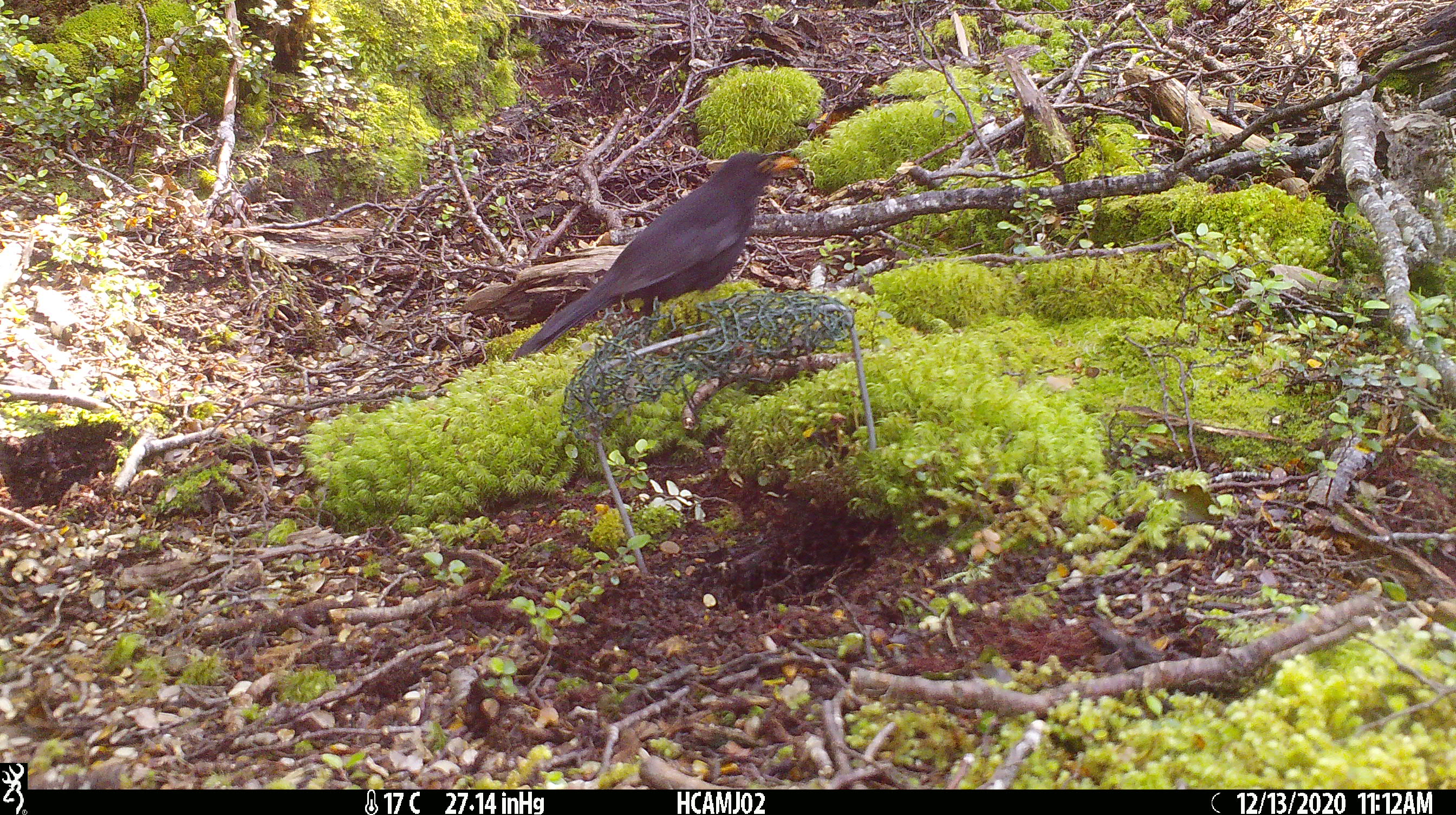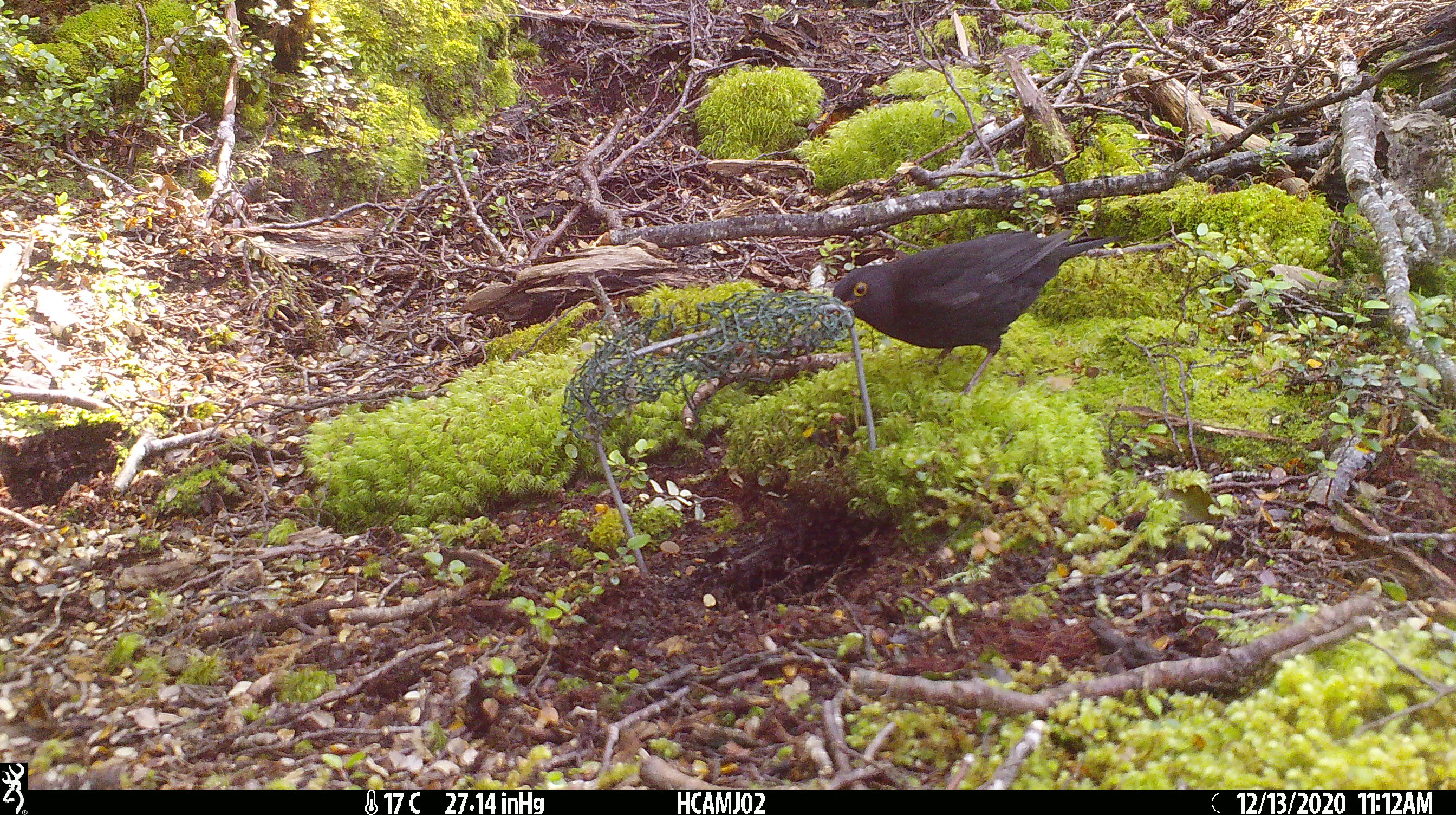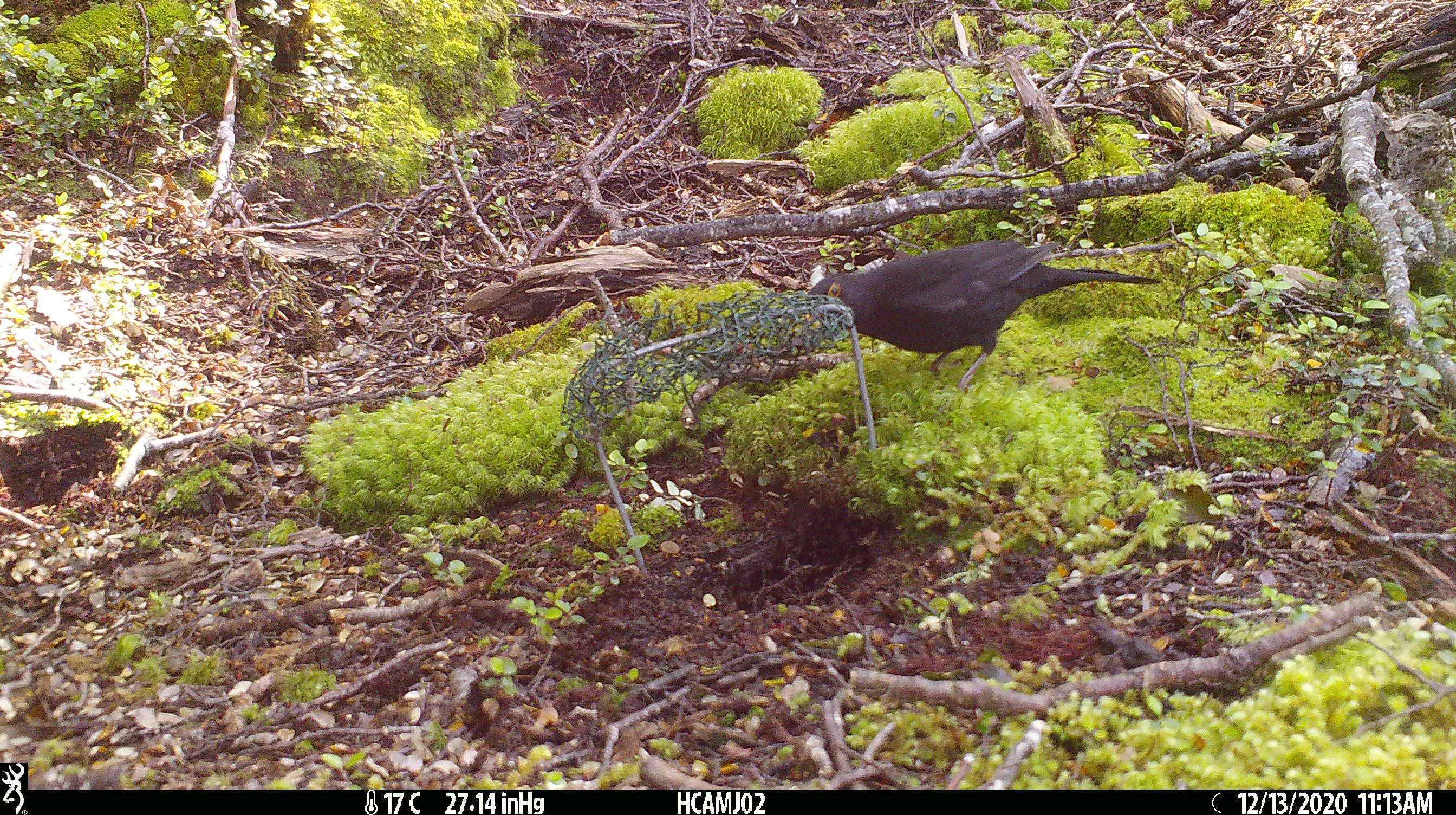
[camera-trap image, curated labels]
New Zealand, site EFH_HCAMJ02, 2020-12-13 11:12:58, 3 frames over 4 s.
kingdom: Animalia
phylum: Chordata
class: Aves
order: Passeriformes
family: Turdidae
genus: Turdus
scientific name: Turdus merula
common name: eurasian blackbird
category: blackbird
Blackbird (eurasian blackbird) (Turdus merula).